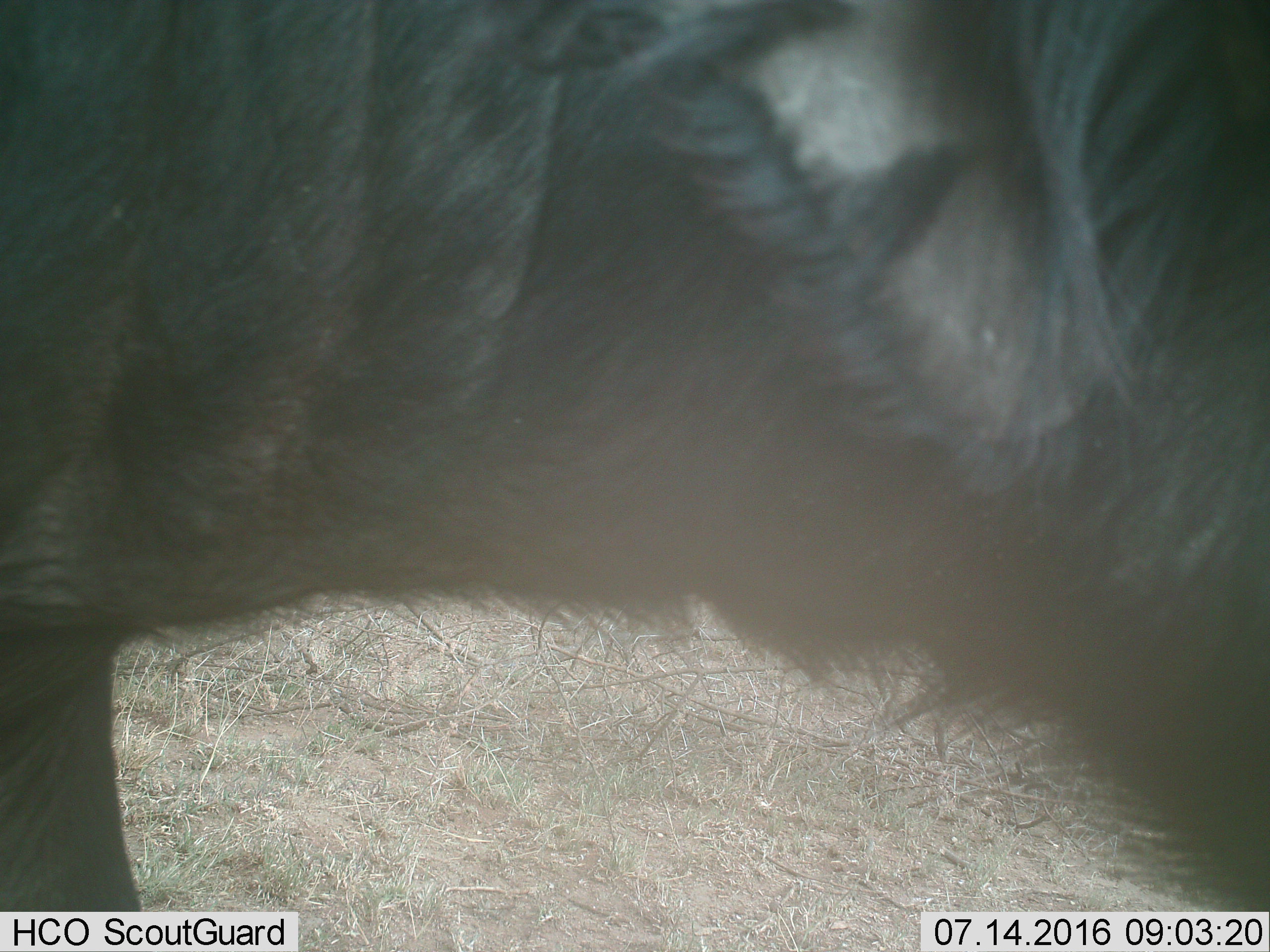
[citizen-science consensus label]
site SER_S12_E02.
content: unidentified animal